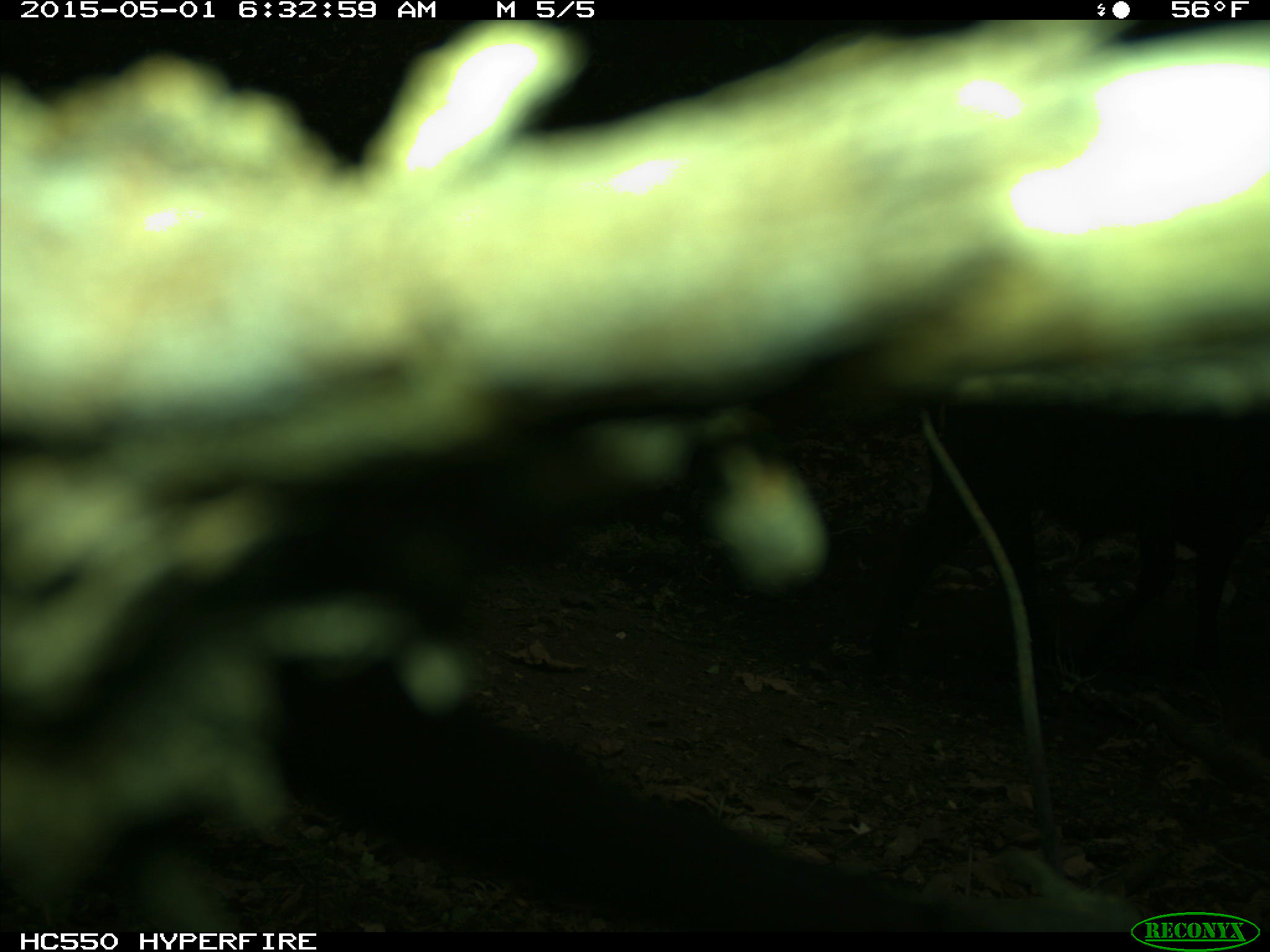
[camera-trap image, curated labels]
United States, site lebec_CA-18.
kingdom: Animalia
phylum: Chordata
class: Mammalia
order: Artiodactyla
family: Bovidae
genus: Bos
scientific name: Bos taurus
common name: domestic cow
Bos taurus (domestic cow).